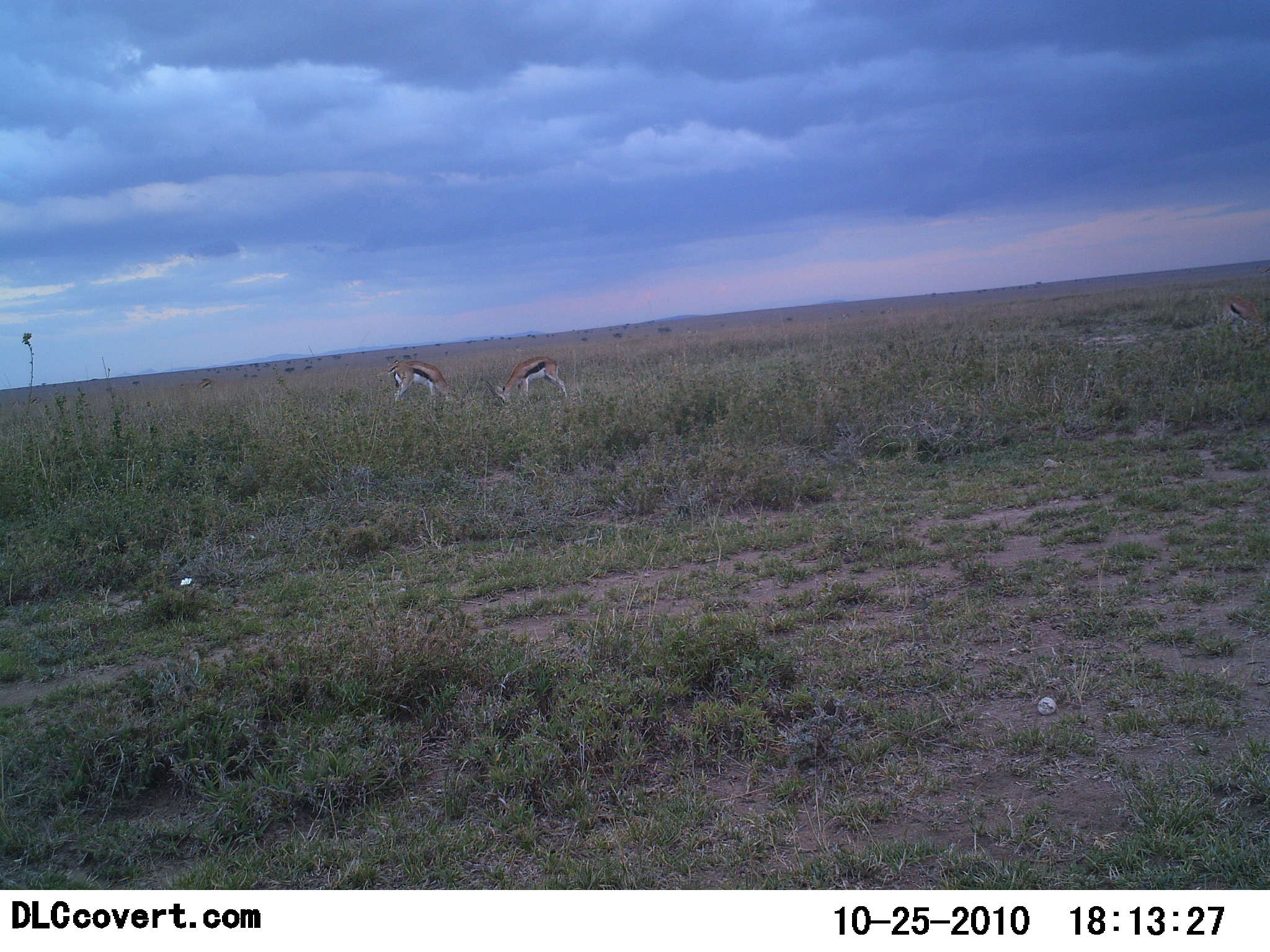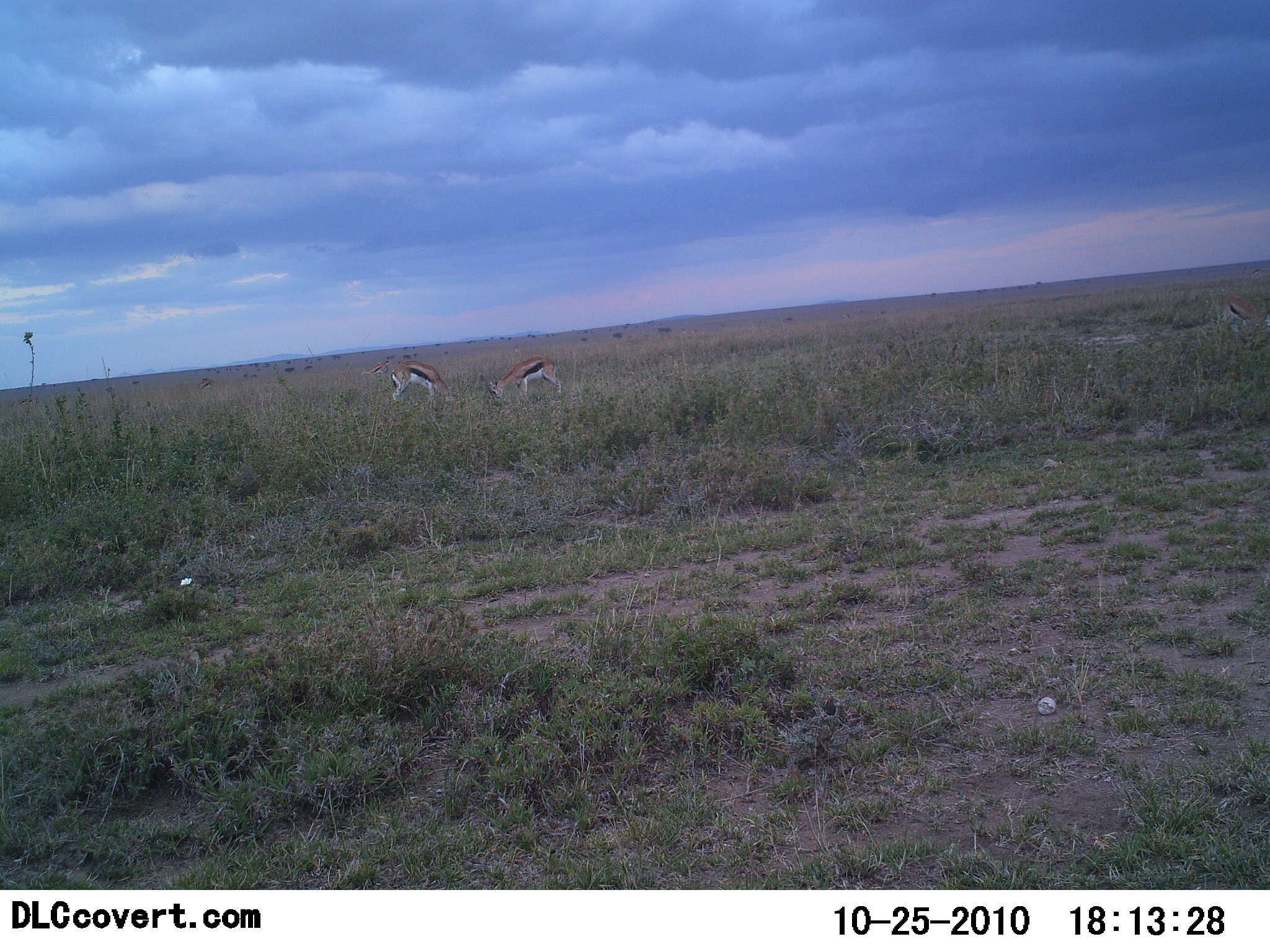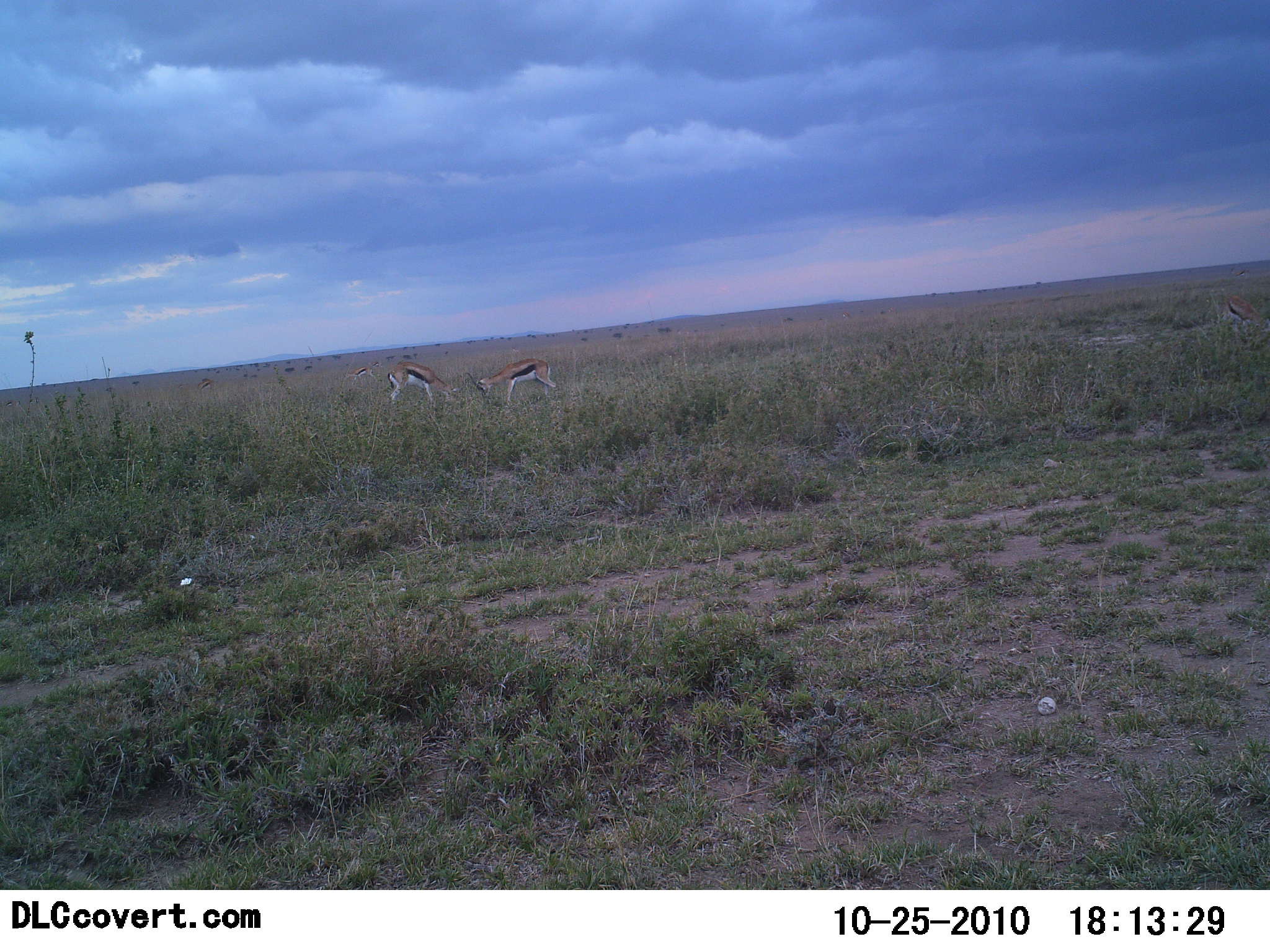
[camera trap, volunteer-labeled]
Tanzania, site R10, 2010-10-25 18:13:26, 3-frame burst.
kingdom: Animalia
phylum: Chordata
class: Mammalia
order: Artiodactyla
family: Bovidae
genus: Eudorcas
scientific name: Eudorcas thomsonii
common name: thomson's gazelle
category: gazellethomsons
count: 2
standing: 15%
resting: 8%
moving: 8%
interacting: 0%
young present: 0%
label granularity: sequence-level